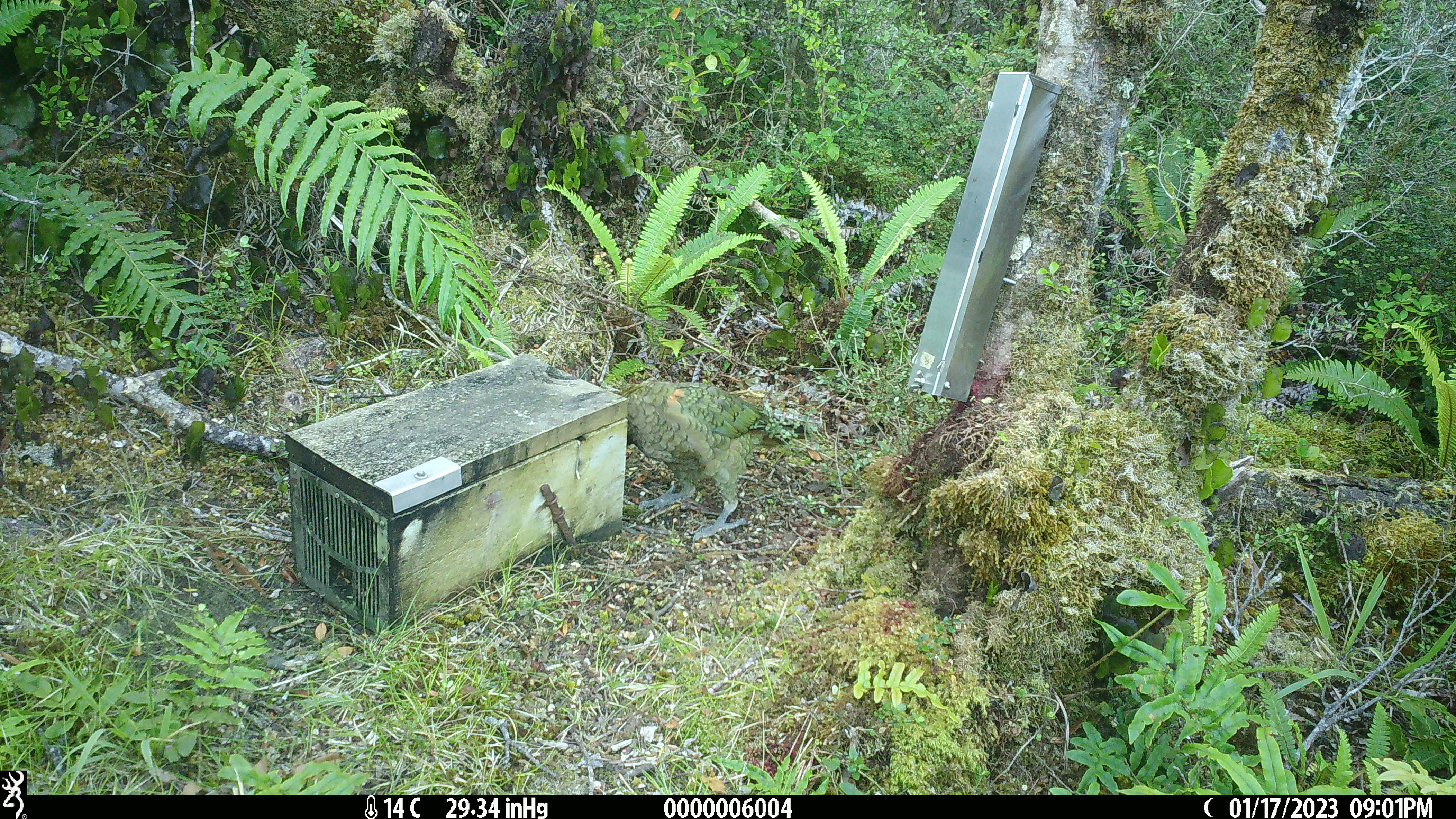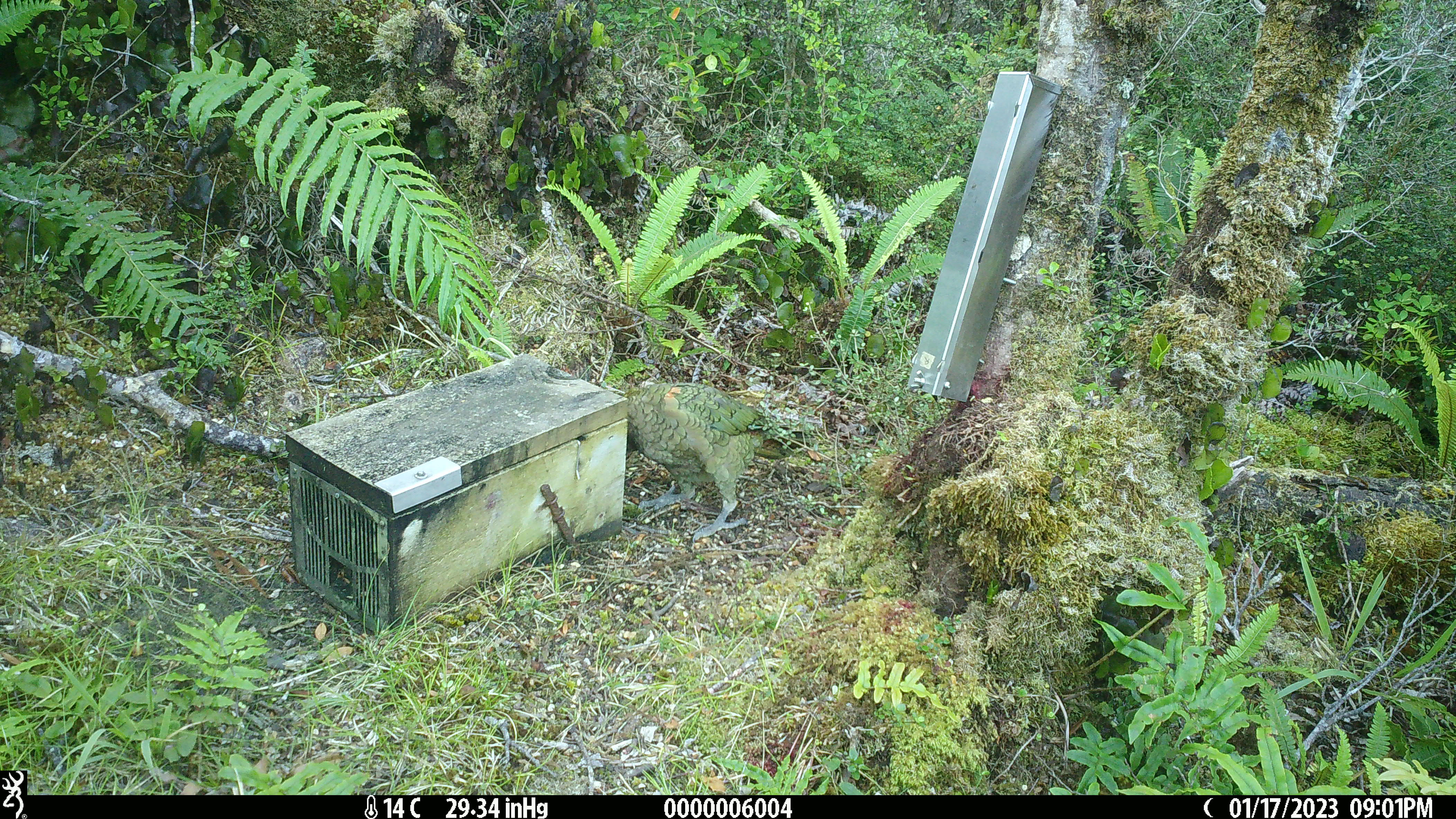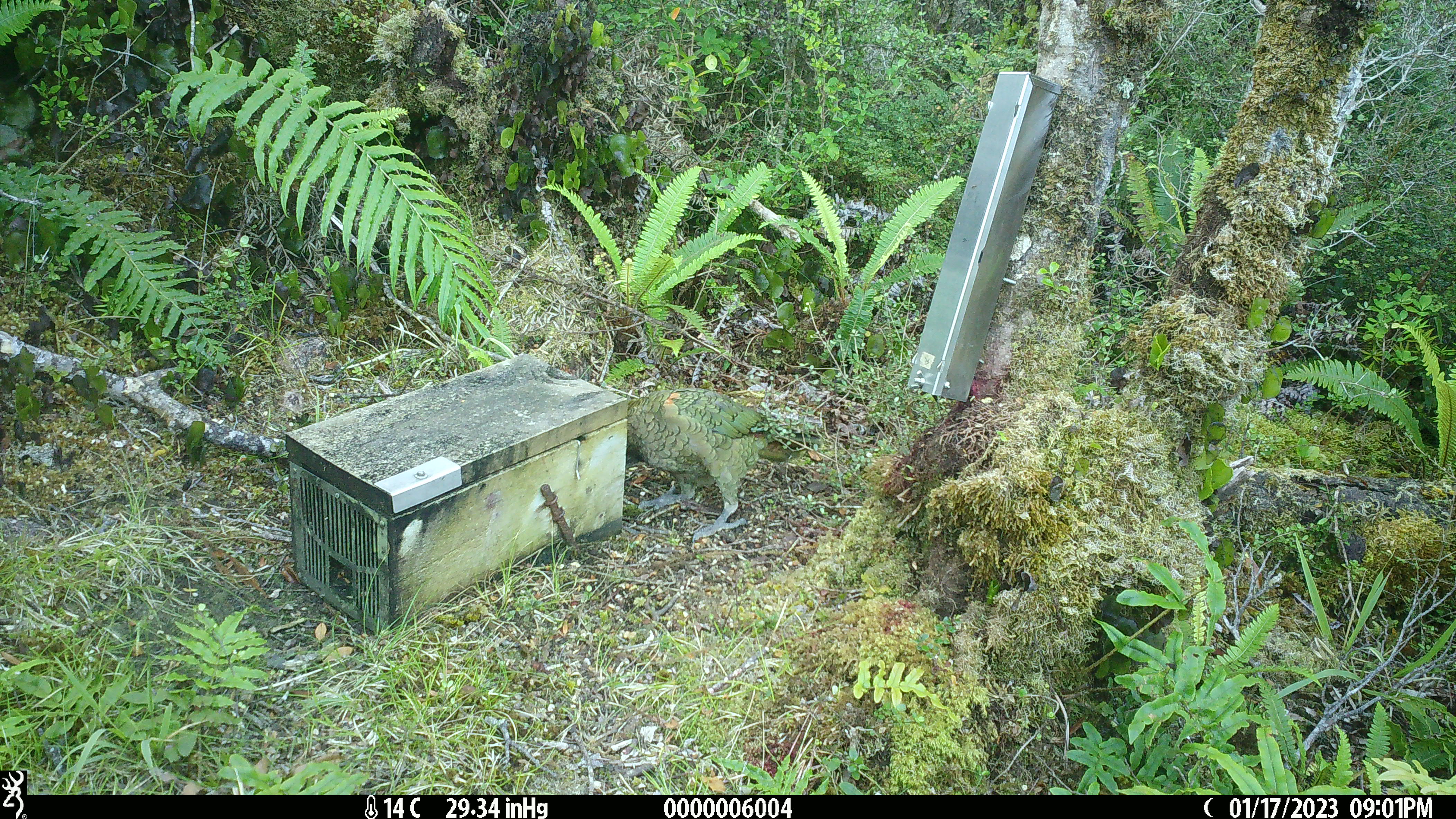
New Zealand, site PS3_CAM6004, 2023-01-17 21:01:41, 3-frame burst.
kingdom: Animalia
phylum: Chordata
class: Aves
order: Psittaciformes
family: Strigopidae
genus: Nestor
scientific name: Nestor notabilis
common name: kea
Kea (Nestor notabilis).